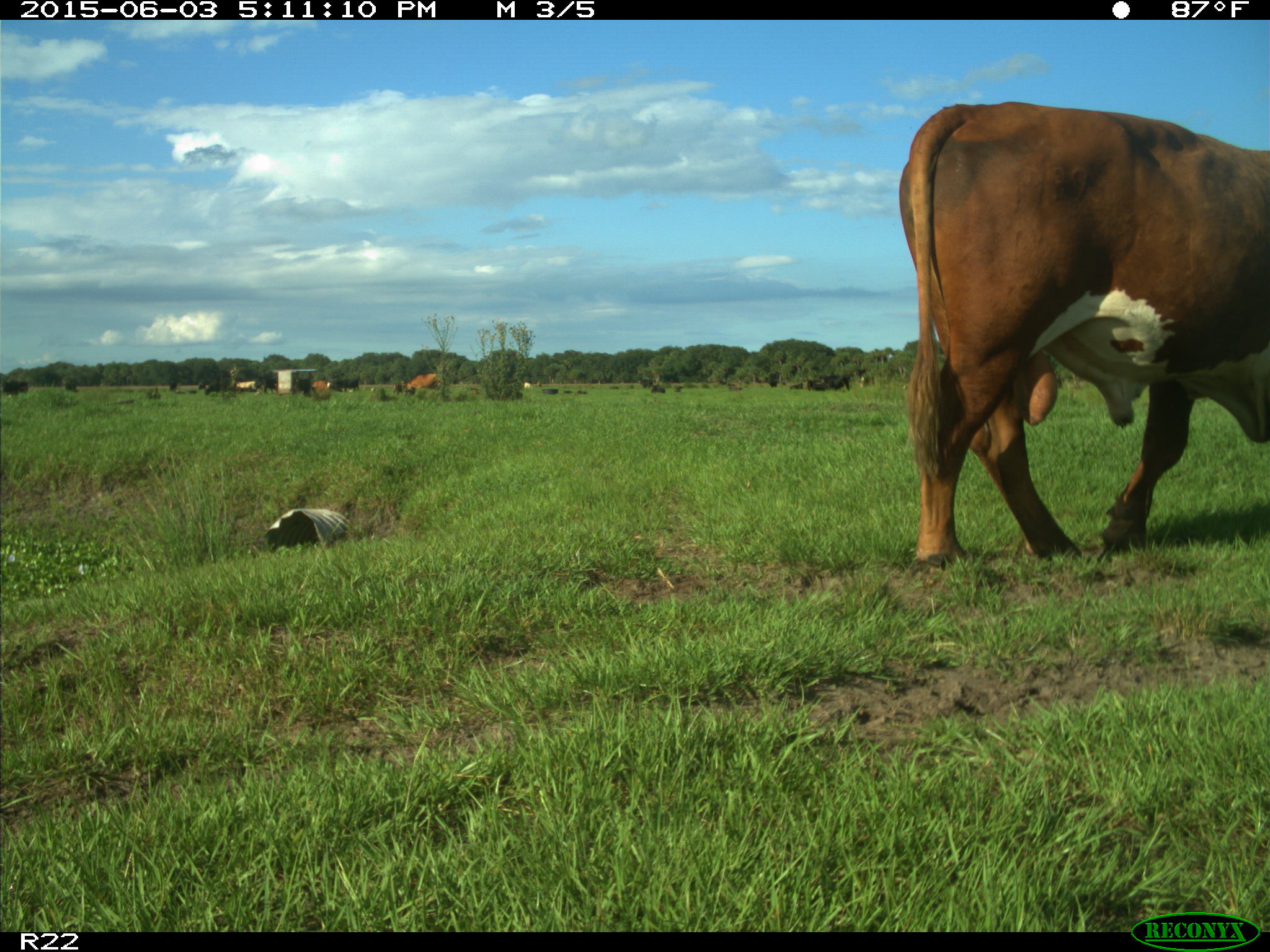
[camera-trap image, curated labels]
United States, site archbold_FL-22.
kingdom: Animalia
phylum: Chordata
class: Mammalia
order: Artiodactyla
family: Bovidae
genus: Bos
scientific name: Bos taurus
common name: domestic cow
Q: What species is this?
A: Bos taurus (domestic cow).